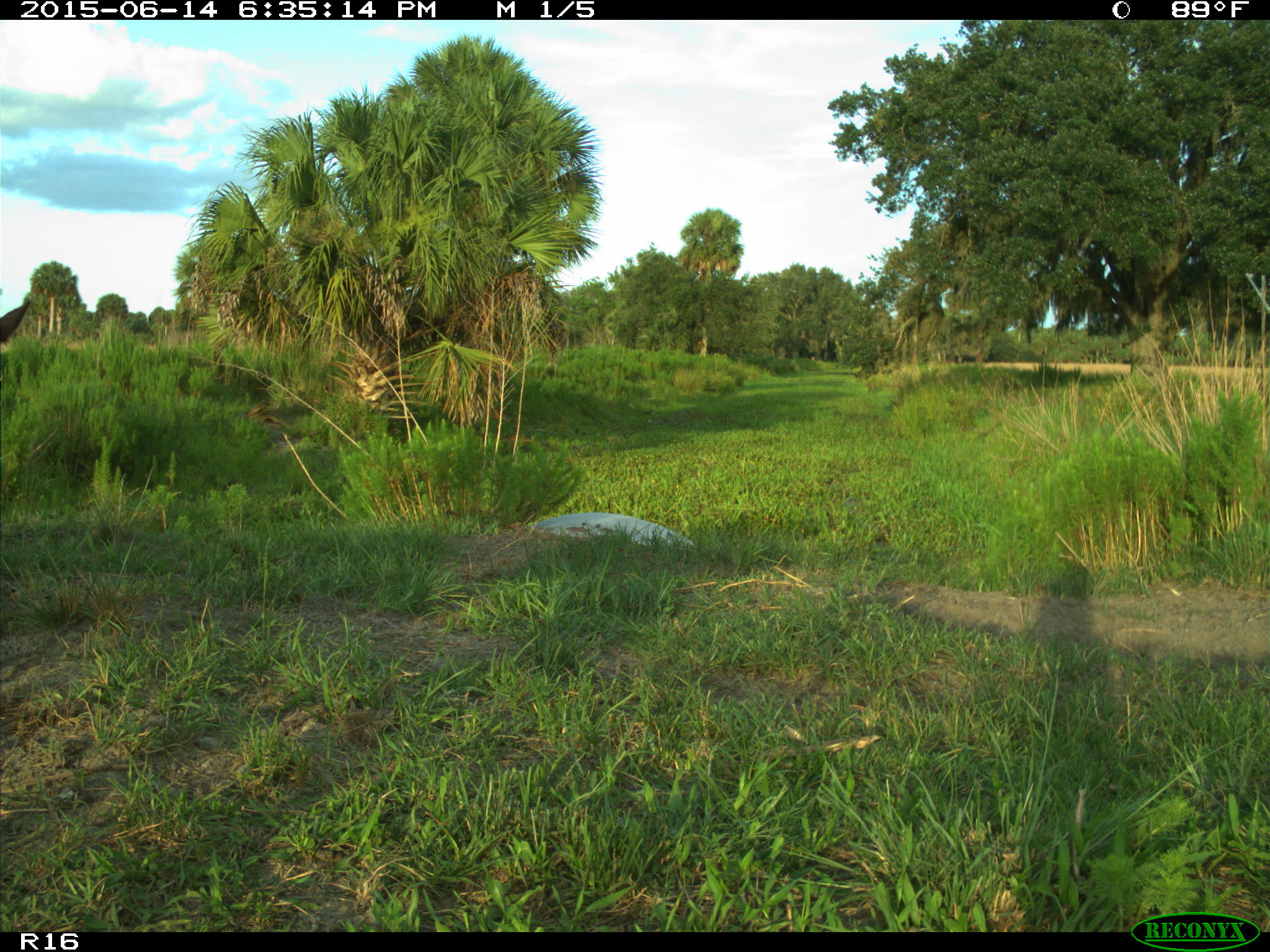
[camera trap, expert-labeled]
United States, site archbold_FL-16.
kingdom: Animalia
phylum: Chordata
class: Mammalia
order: Artiodactyla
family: Bovidae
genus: Bos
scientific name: Bos taurus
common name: domestic cow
Bos taurus (domestic cow).